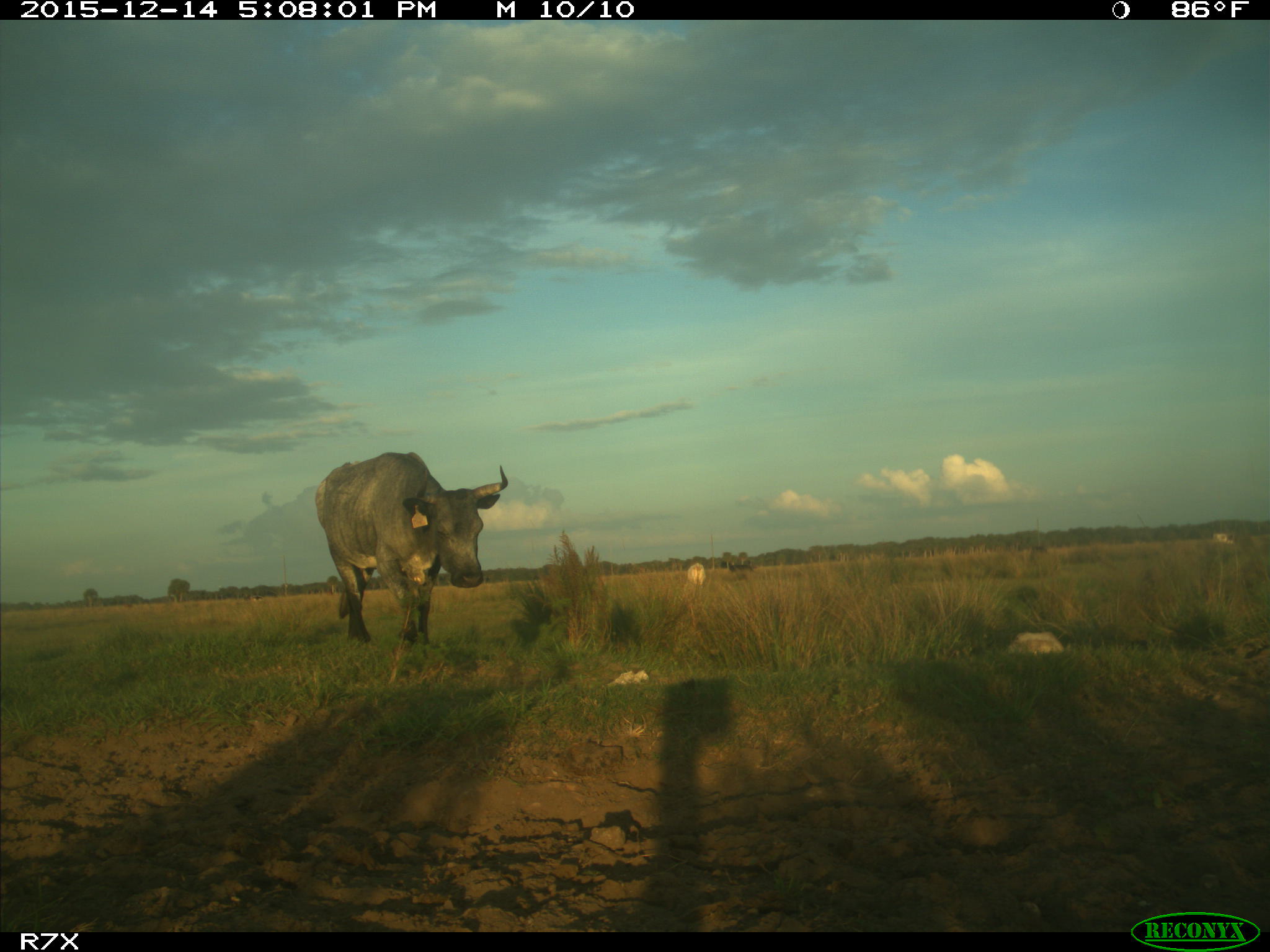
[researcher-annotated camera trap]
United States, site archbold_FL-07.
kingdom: Animalia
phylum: Chordata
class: Mammalia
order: Artiodactyla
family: Bovidae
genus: Bos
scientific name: Bos taurus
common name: domestic cow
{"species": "Bos taurus (domestic cow)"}